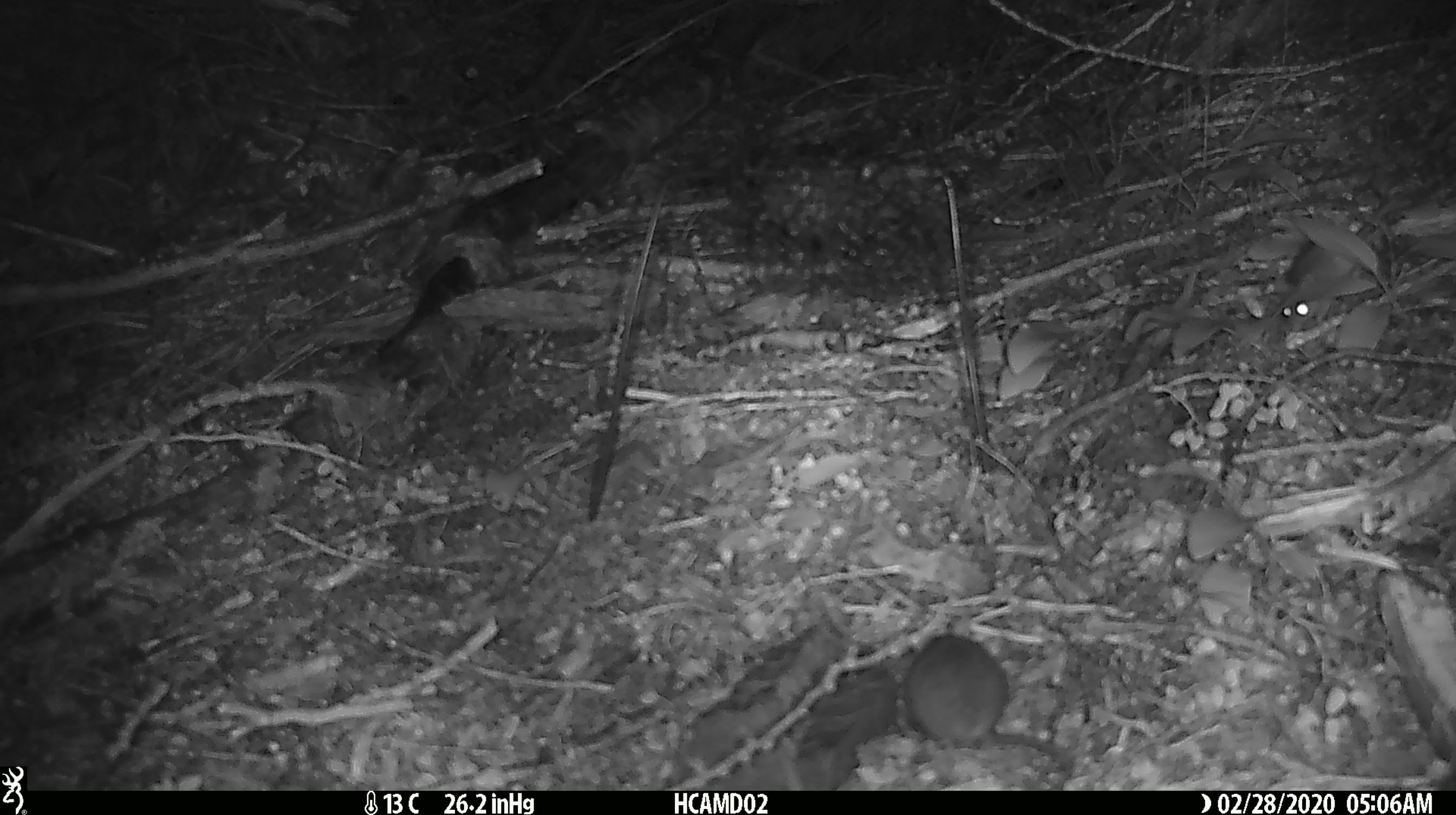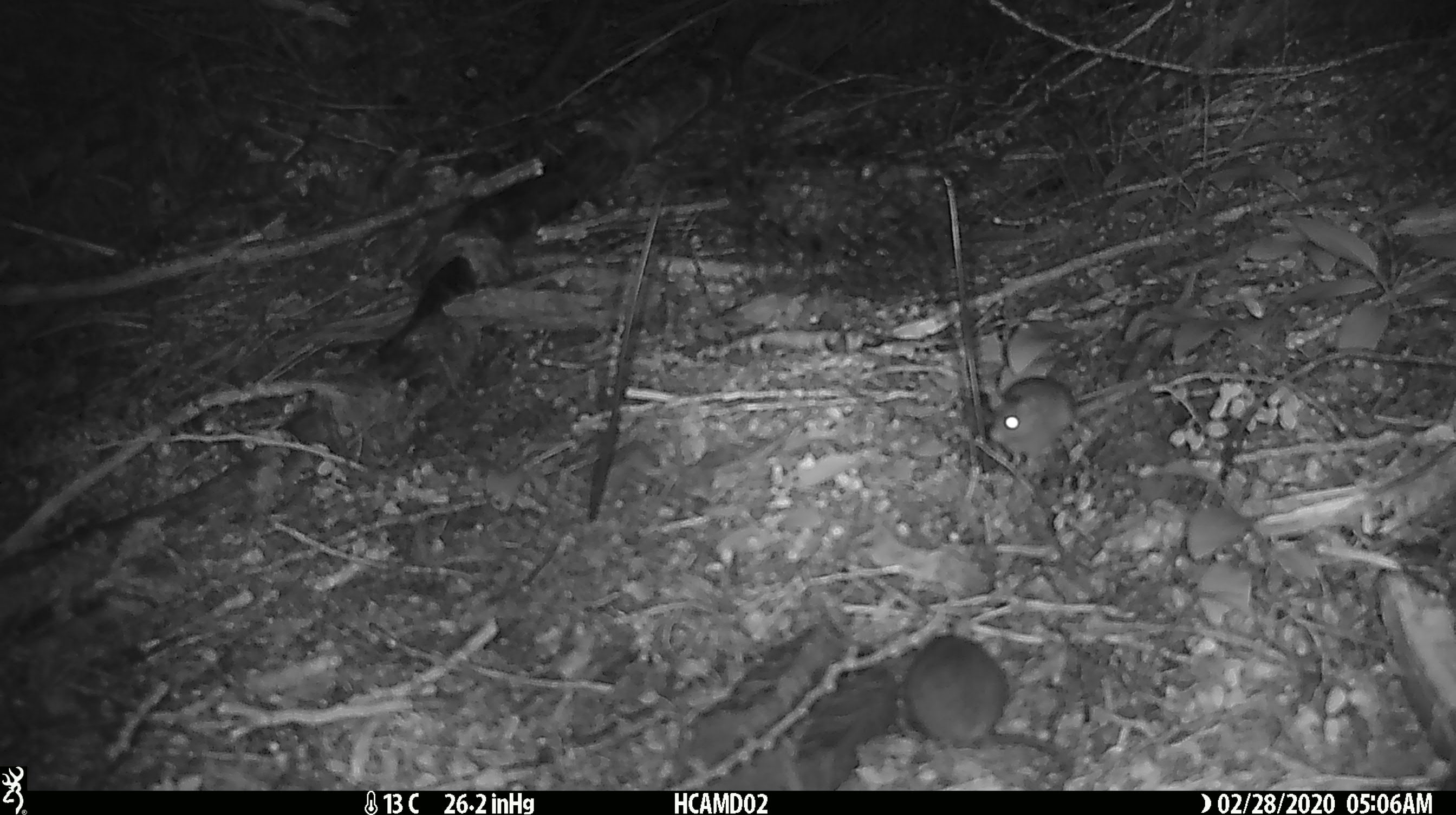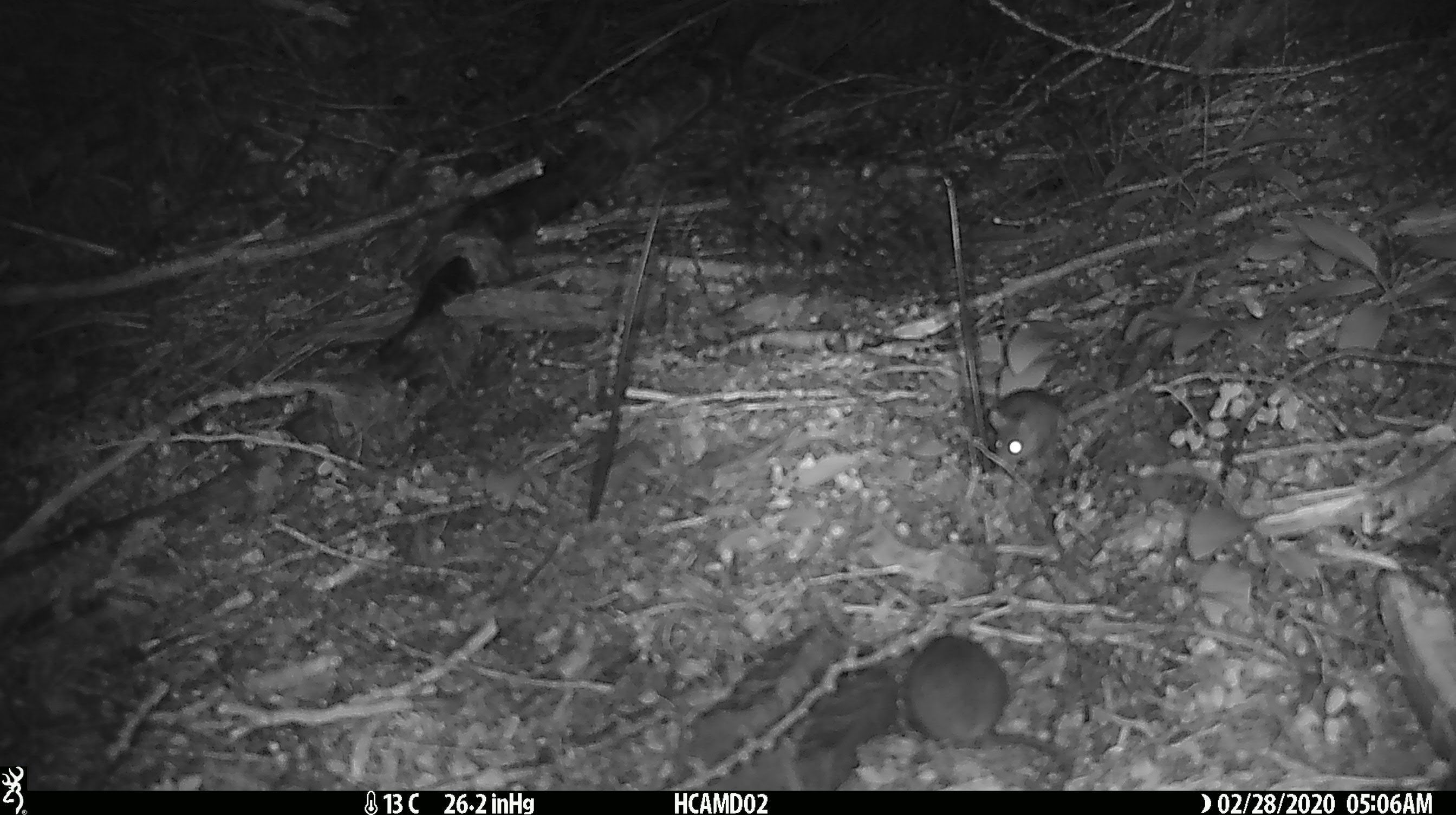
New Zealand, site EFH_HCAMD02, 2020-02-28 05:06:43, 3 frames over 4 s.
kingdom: Animalia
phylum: Chordata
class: Mammalia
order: Rodentia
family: Muridae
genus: Mus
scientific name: Mus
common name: mouse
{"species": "mouse (Mus)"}